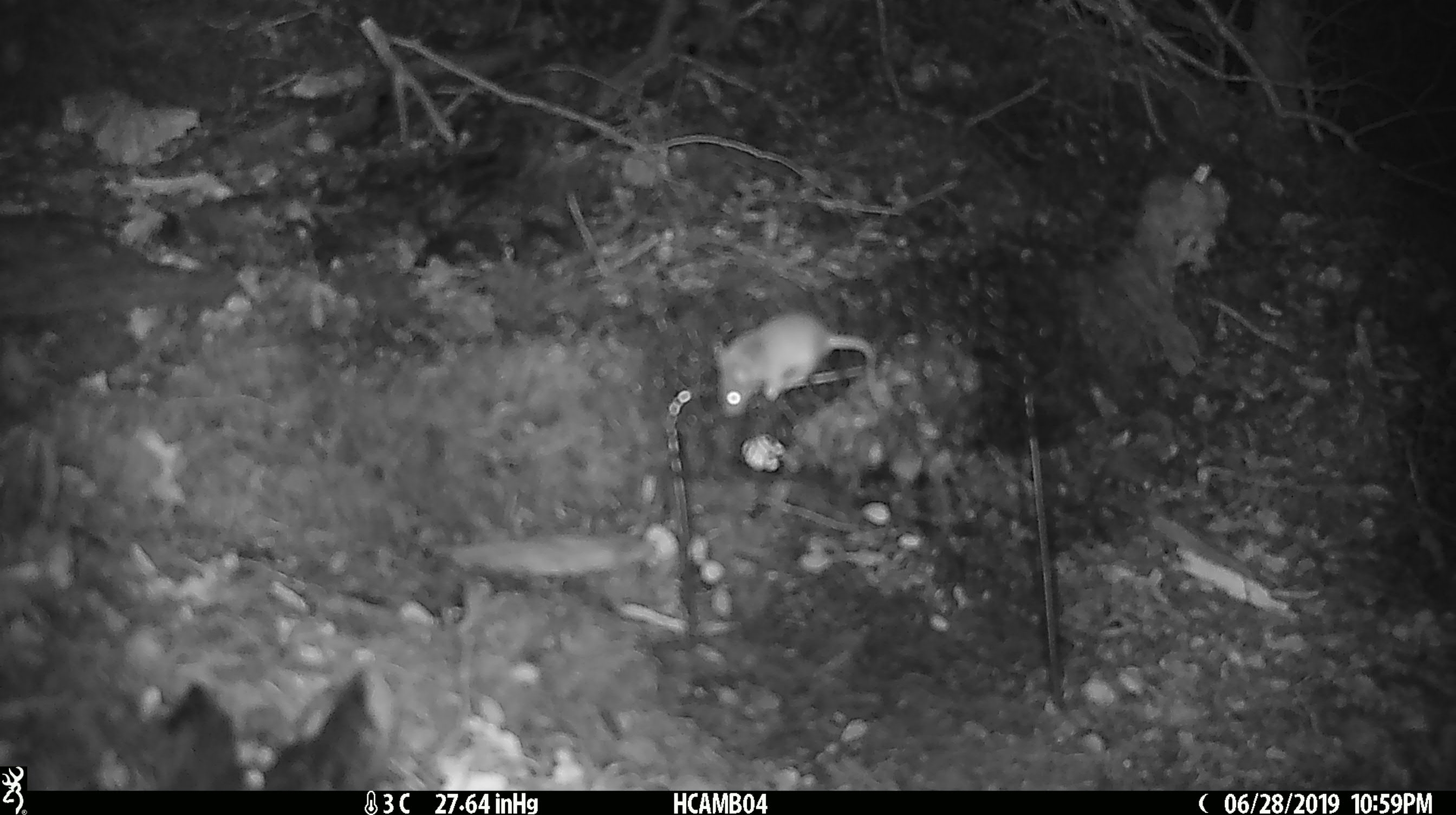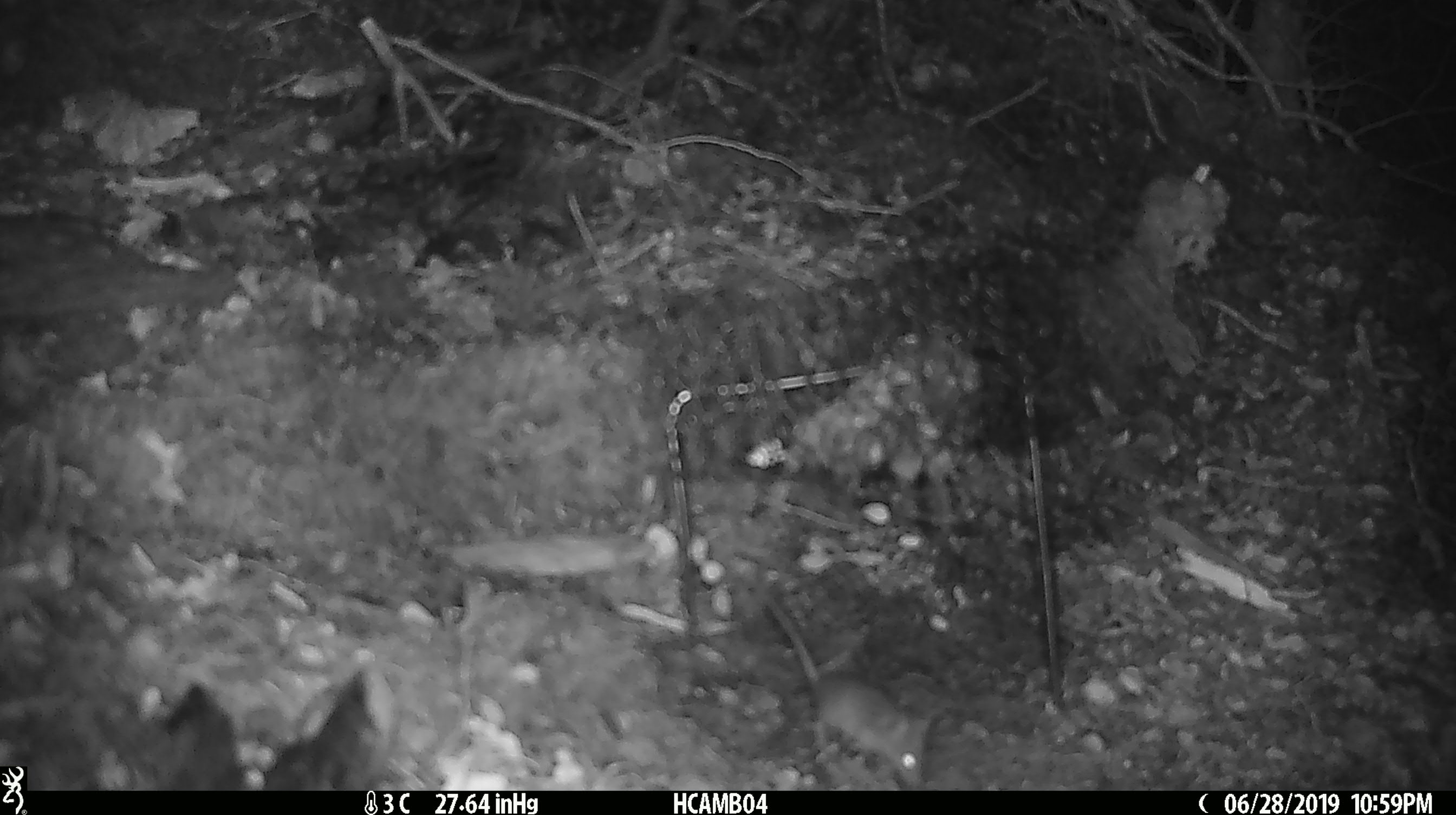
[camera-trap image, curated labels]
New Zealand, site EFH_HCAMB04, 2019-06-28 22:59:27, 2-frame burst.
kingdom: Animalia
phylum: Chordata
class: Mammalia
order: Rodentia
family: Muridae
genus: Mus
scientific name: Mus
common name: mouse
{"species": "mouse (Mus)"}